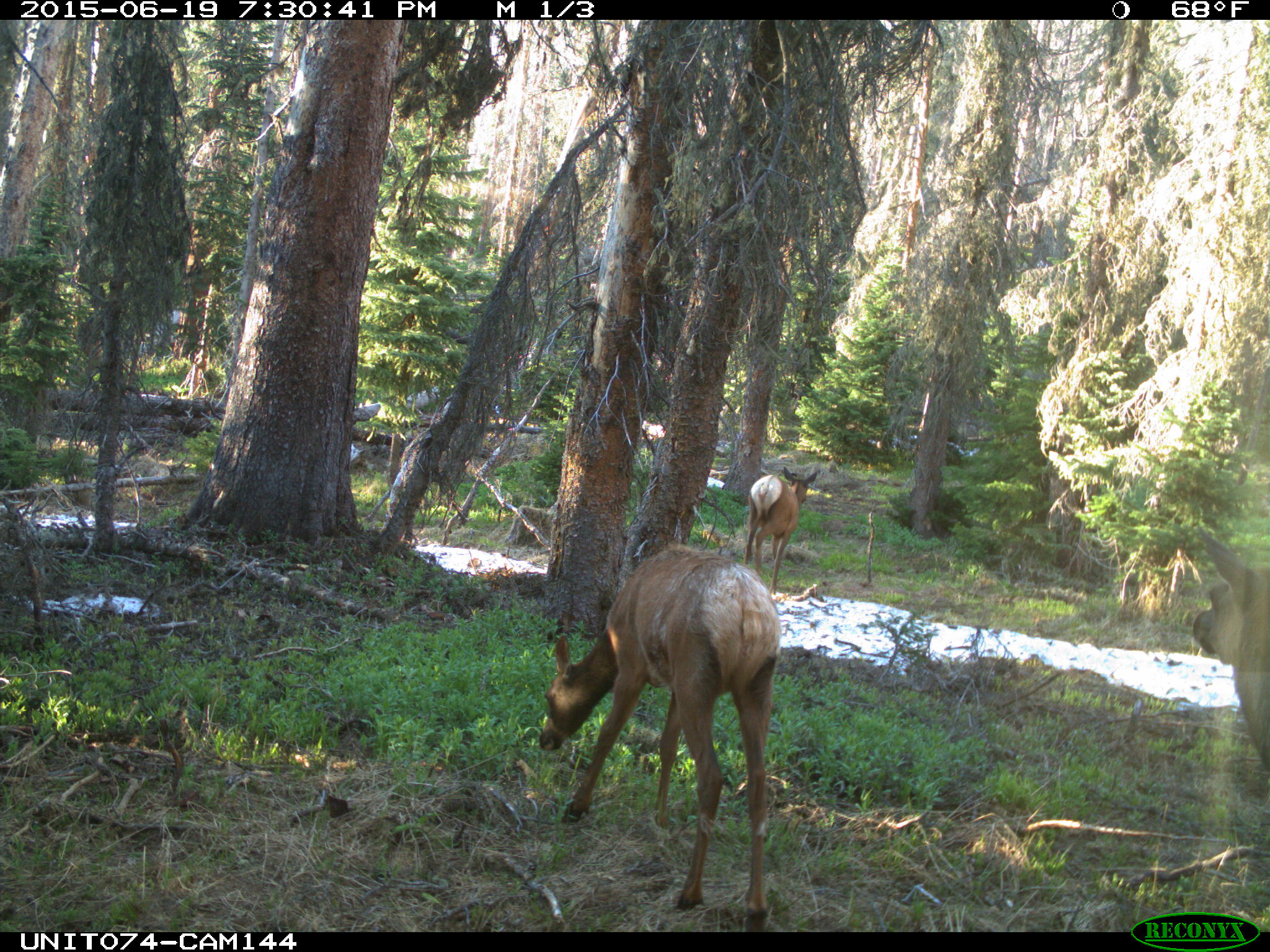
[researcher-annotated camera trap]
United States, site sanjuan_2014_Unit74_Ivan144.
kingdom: Animalia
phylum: Chordata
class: Mammalia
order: Artiodactyla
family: Cervidae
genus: Cervus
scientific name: Cervus elaphus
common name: red deer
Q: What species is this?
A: Cervus elaphus (red deer).